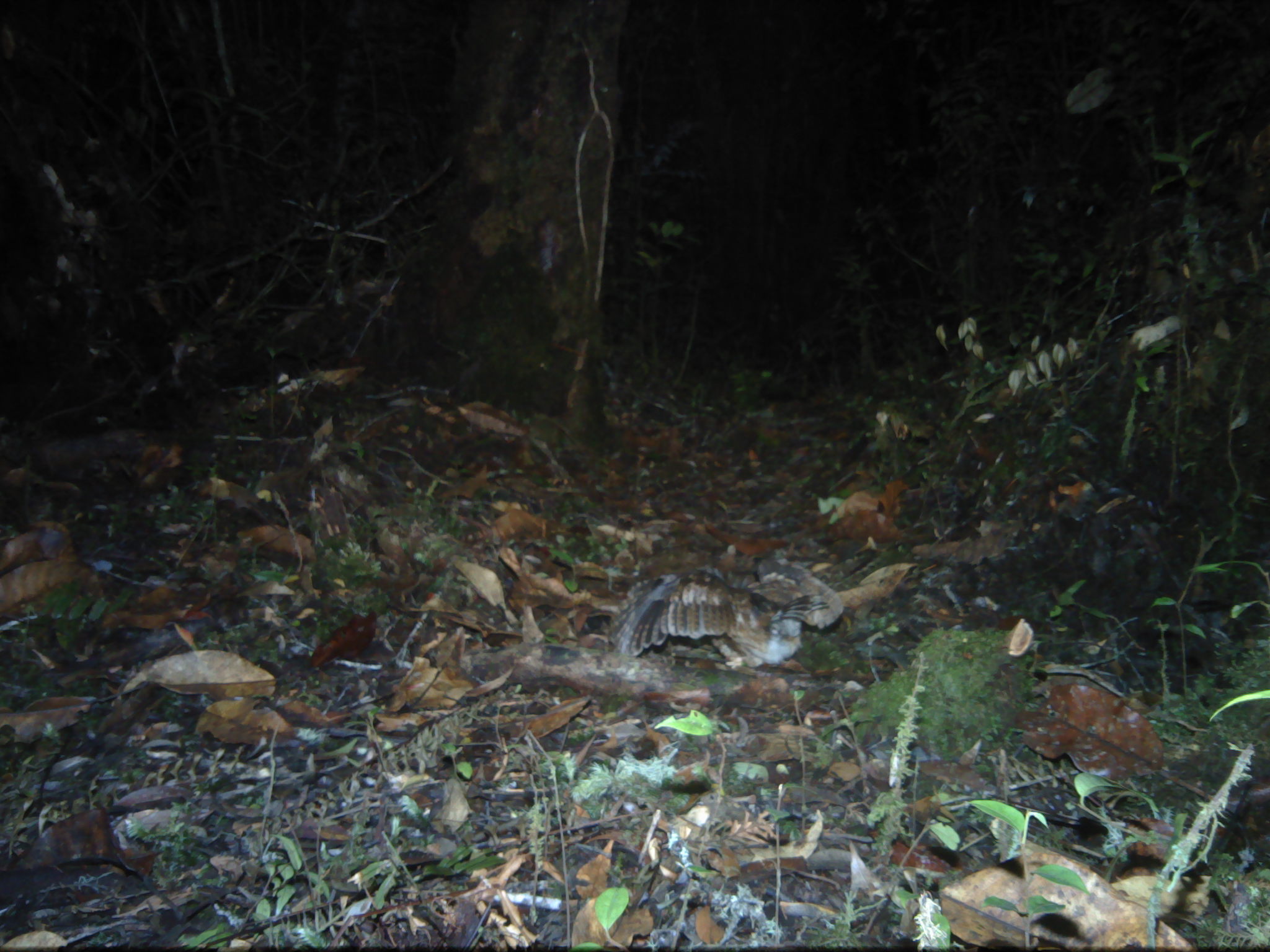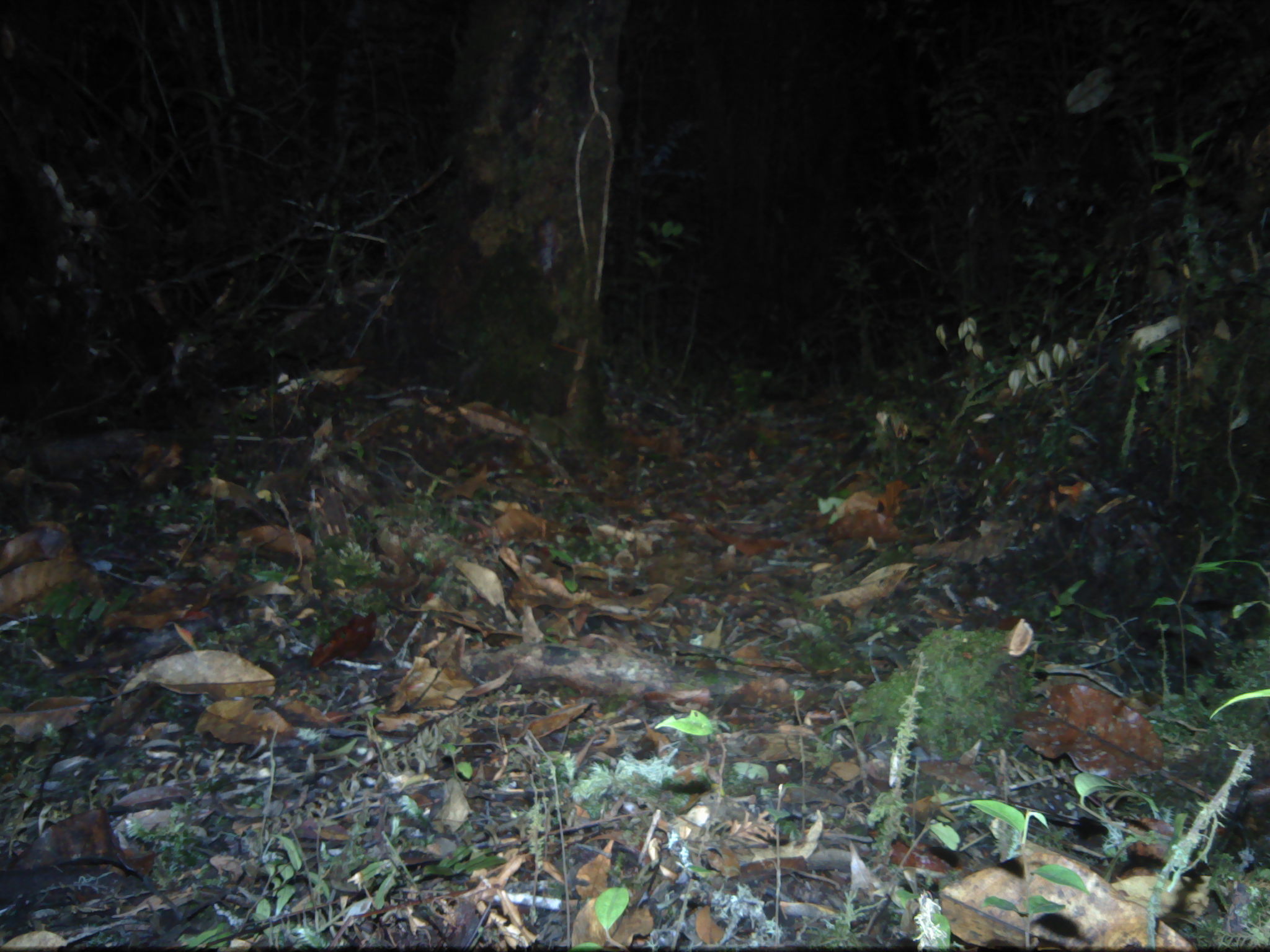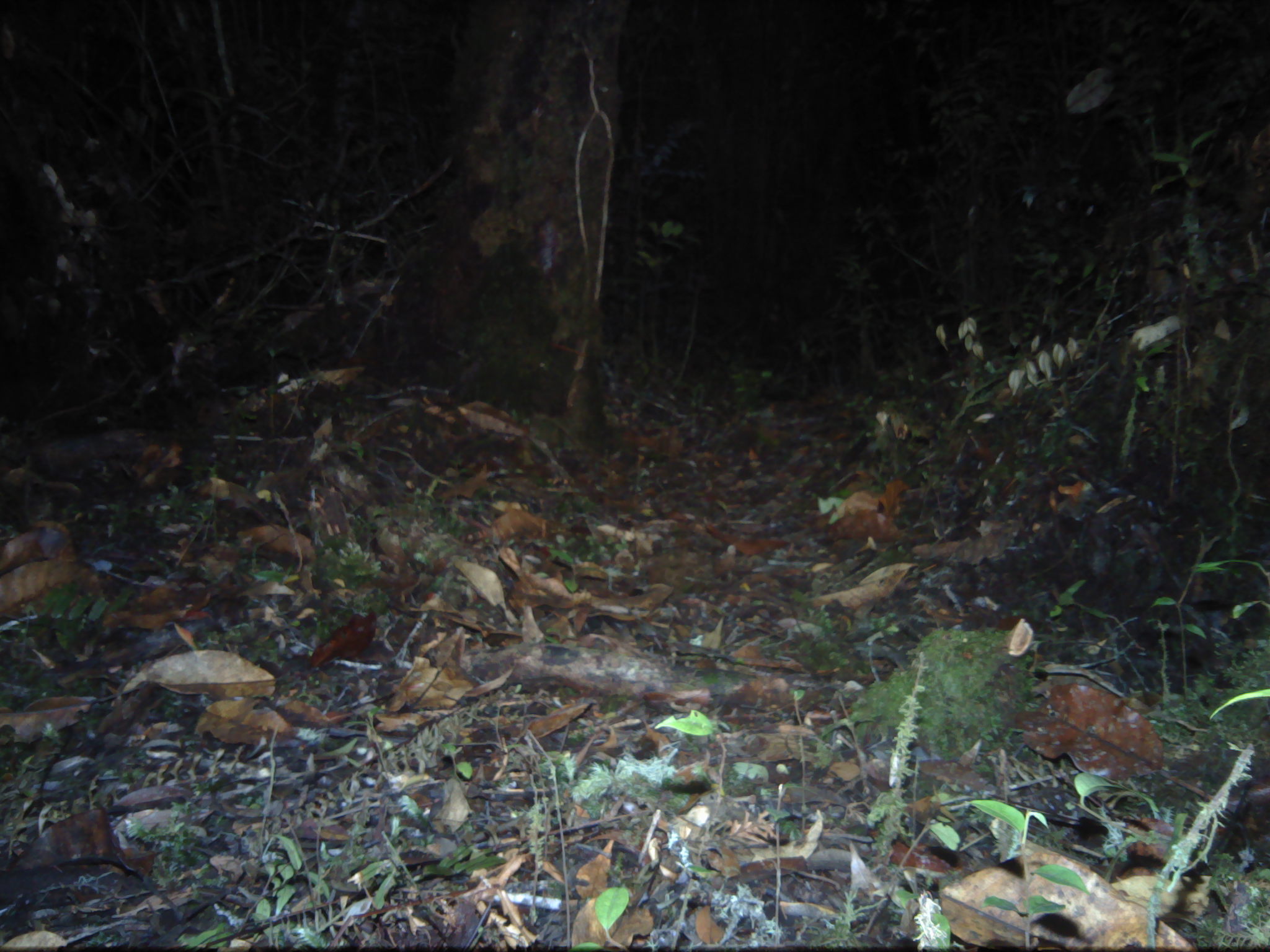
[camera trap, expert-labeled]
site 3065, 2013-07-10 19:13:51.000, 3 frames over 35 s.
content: unidentified animal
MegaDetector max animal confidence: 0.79